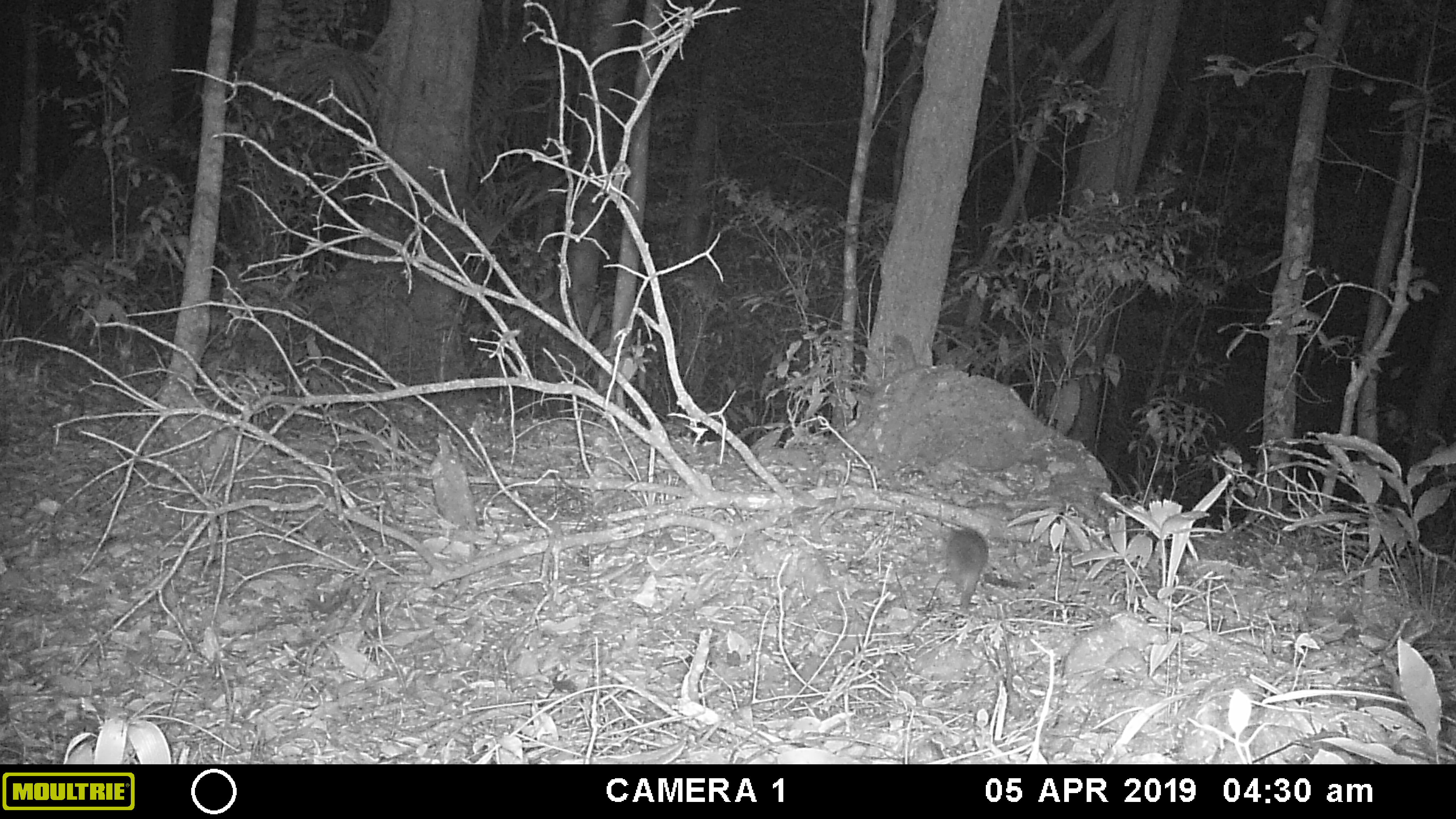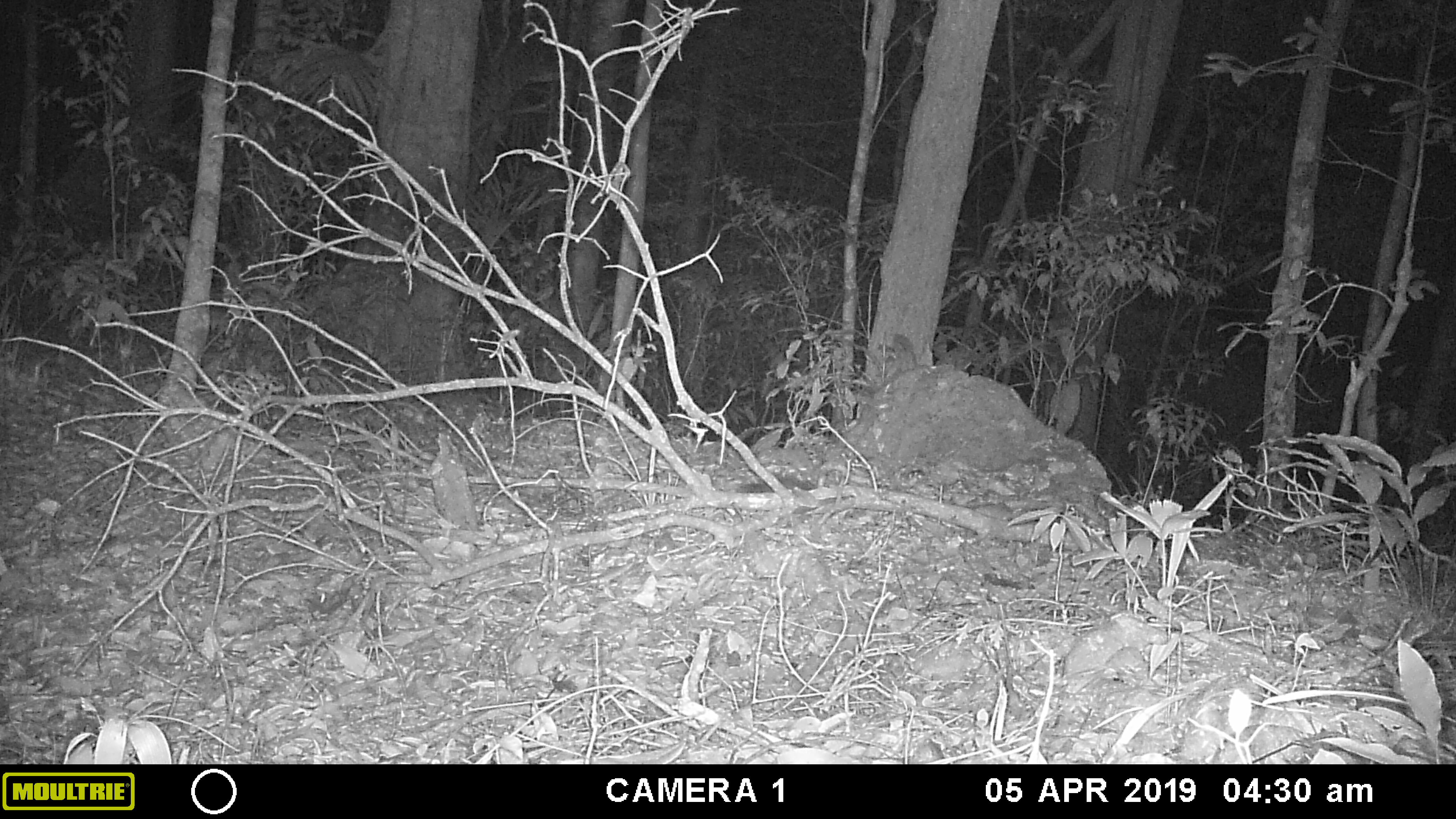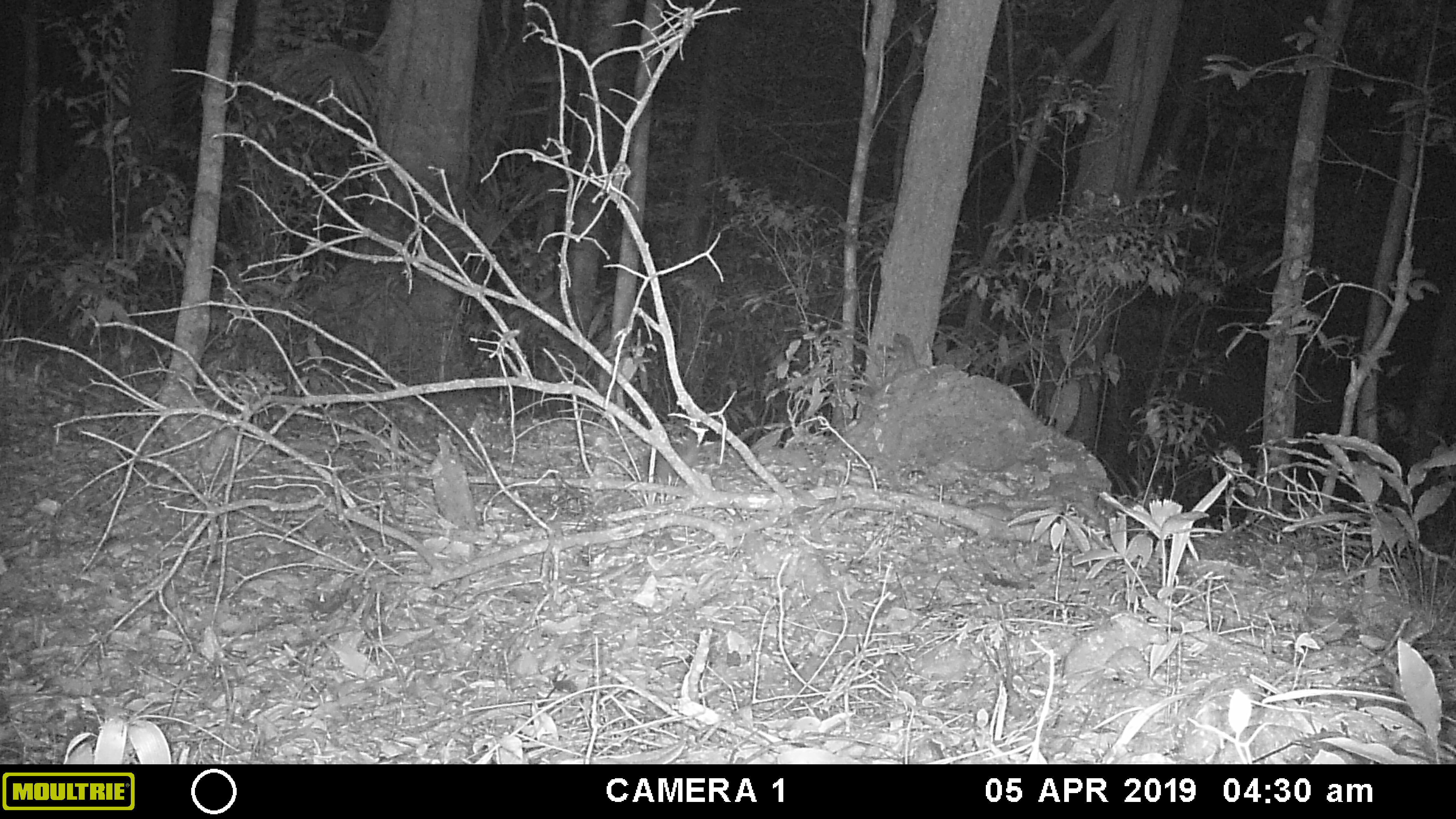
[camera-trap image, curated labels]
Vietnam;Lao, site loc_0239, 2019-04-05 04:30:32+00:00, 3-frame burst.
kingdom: Animalia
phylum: Chordata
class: Mammalia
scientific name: Mammalia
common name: mammal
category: unidentified small mammal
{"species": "unidentified small mammal (mammal) (Mammalia)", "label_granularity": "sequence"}